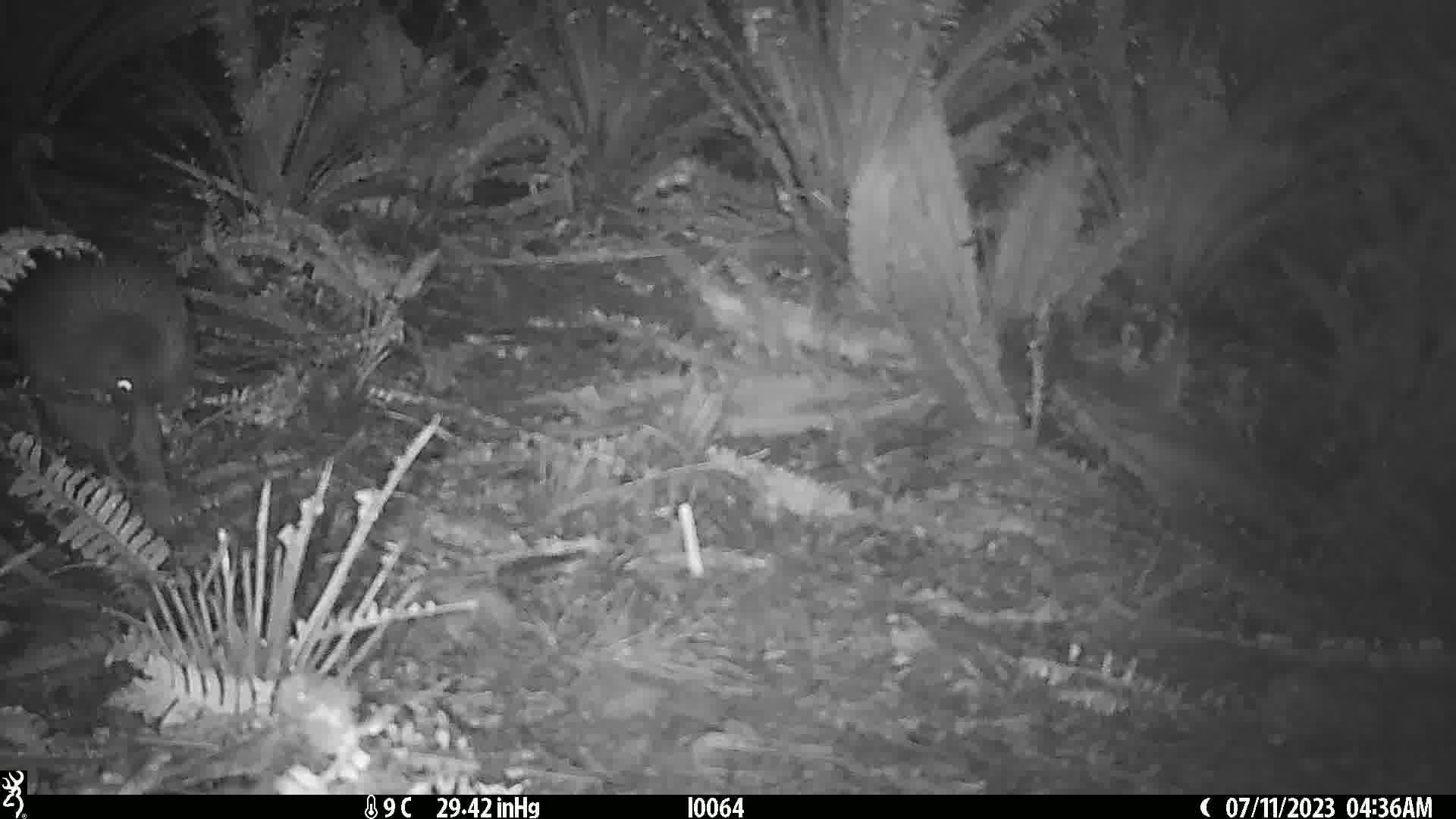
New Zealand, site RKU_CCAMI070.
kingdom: Animalia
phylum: Chordata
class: Aves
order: Apterygiformes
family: Apterygidae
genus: Apteryx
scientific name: Apteryx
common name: kiwi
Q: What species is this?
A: Kiwi (Apteryx).